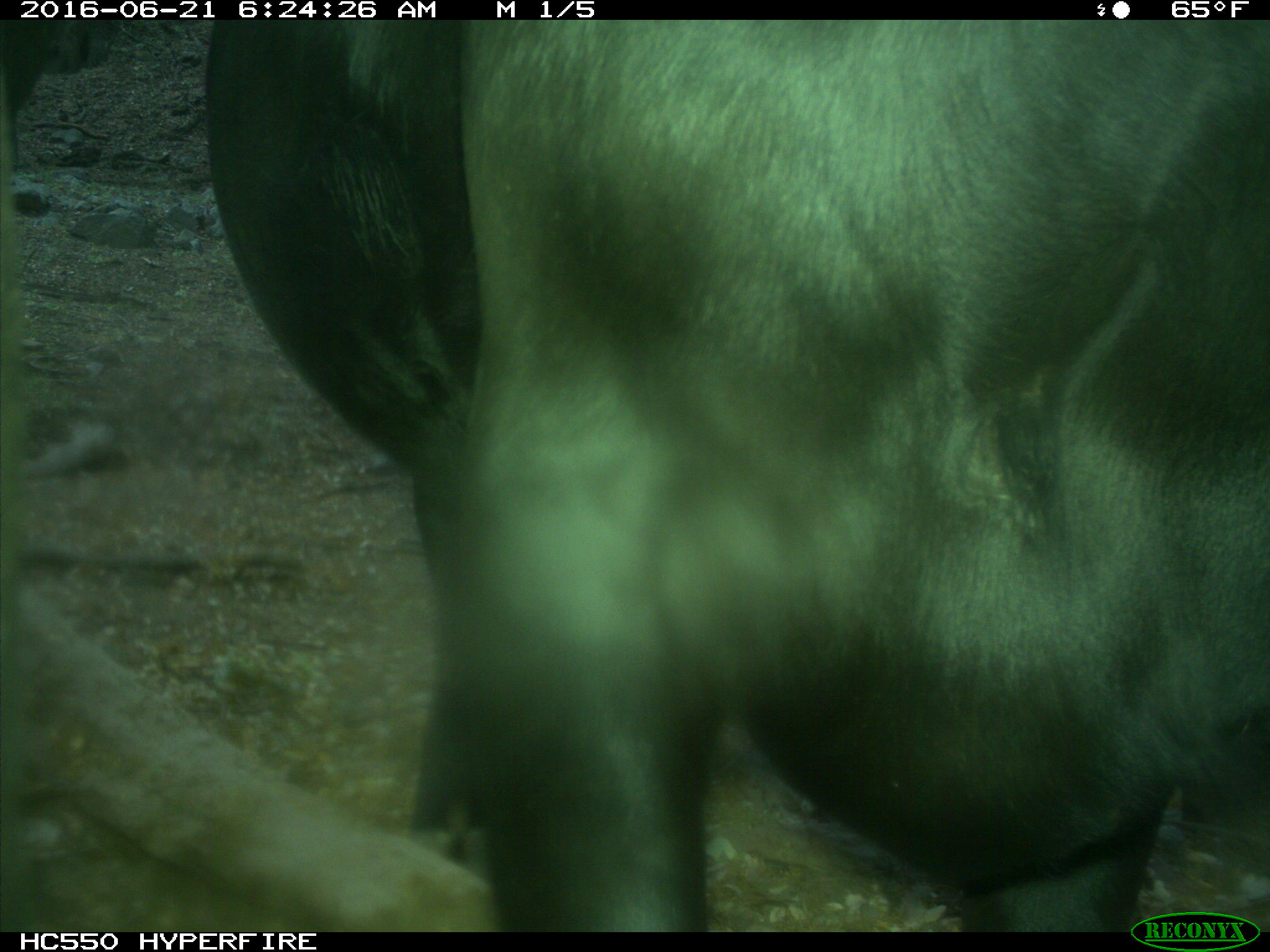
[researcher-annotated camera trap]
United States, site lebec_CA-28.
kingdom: Animalia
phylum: Chordata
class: Mammalia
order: Artiodactyla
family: Bovidae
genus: Bos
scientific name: Bos taurus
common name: domestic cow